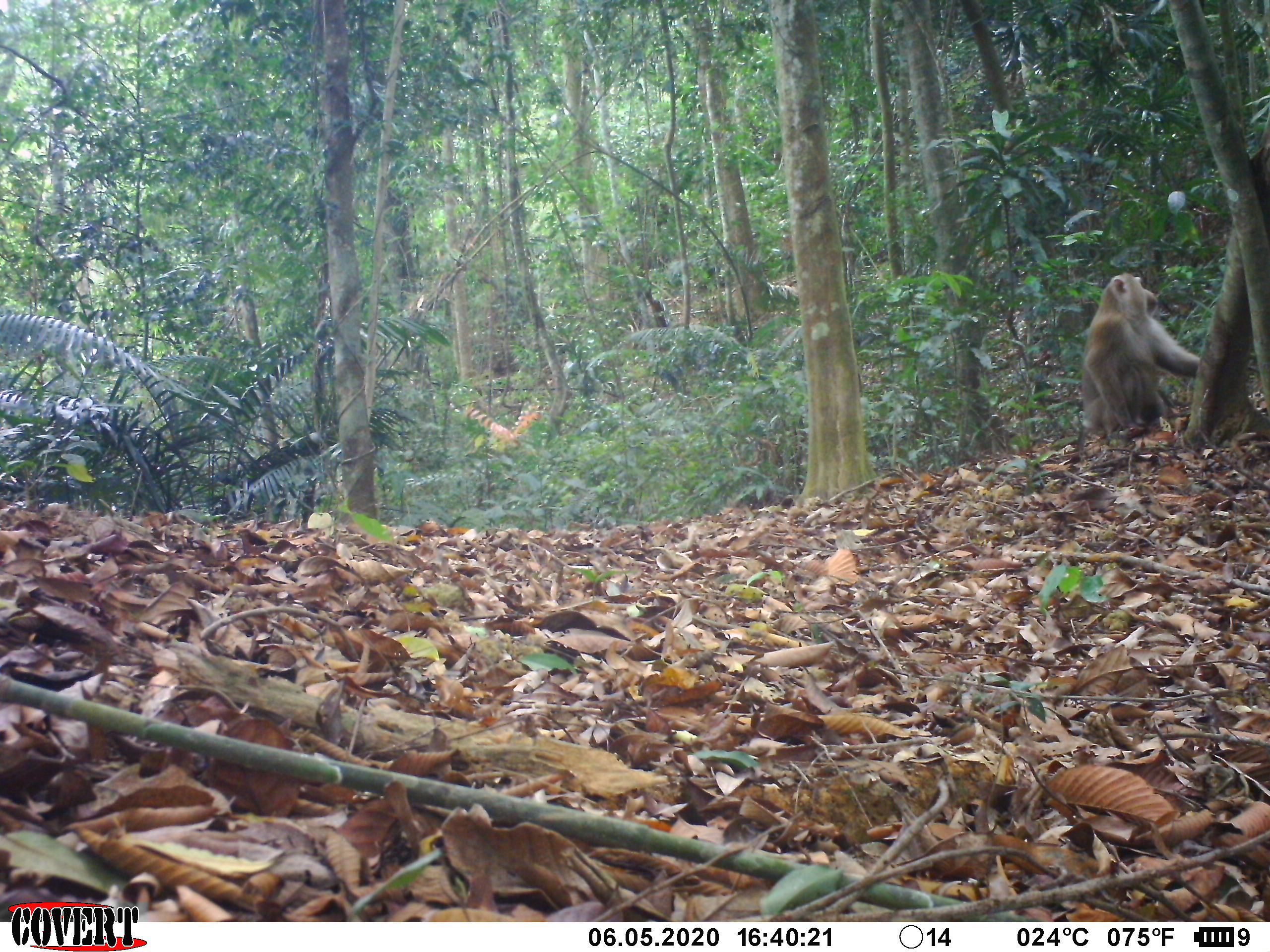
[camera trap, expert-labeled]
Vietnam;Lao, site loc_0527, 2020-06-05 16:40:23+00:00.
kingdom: Animalia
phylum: Chordata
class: Mammalia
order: Primates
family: Cercopithecidae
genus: Macaca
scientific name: Macaca nemestrina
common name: pig-tailed macaque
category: pig tailed macaque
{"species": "pig tailed macaque (pig-tailed macaque) (Macaca nemestrina)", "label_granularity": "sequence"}